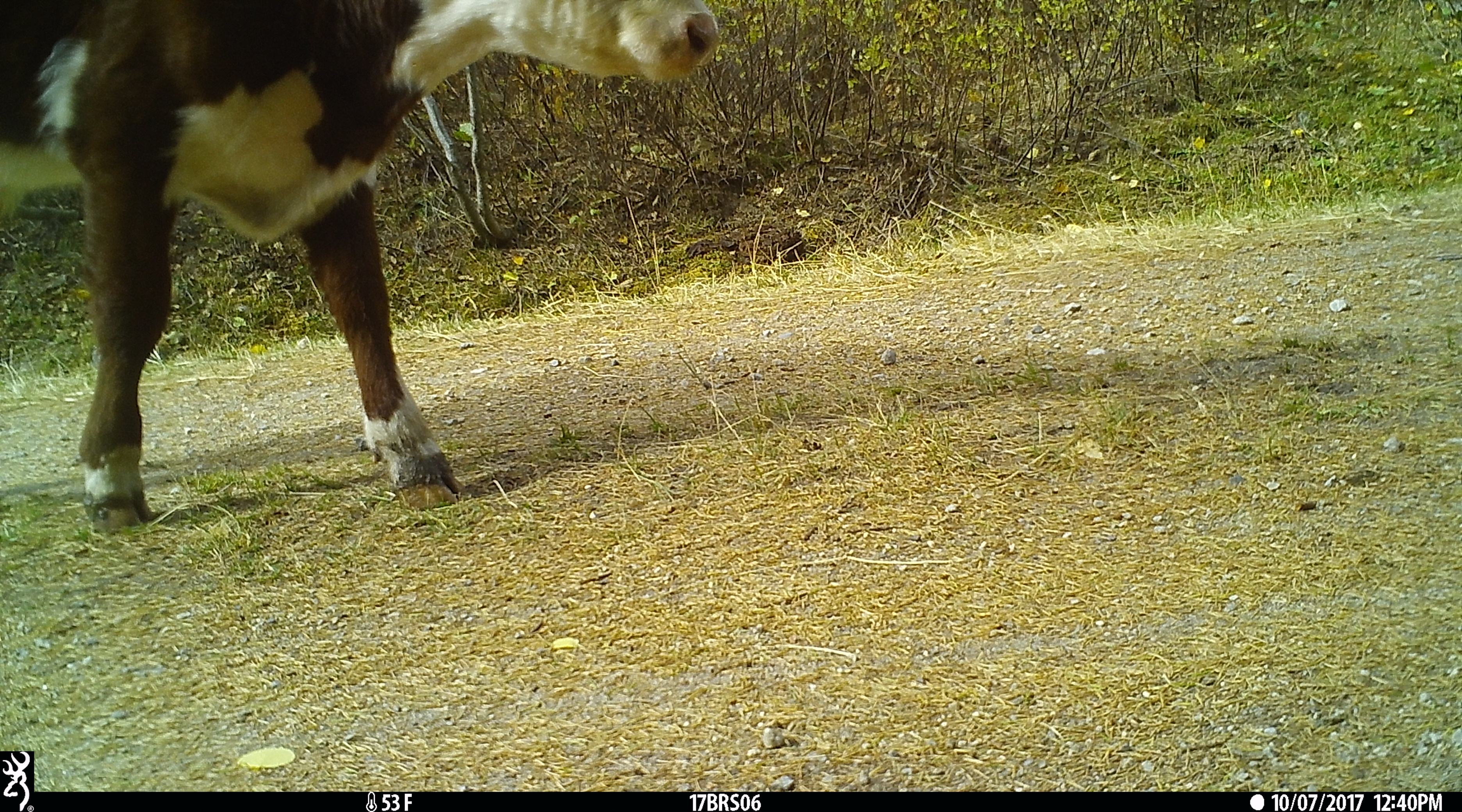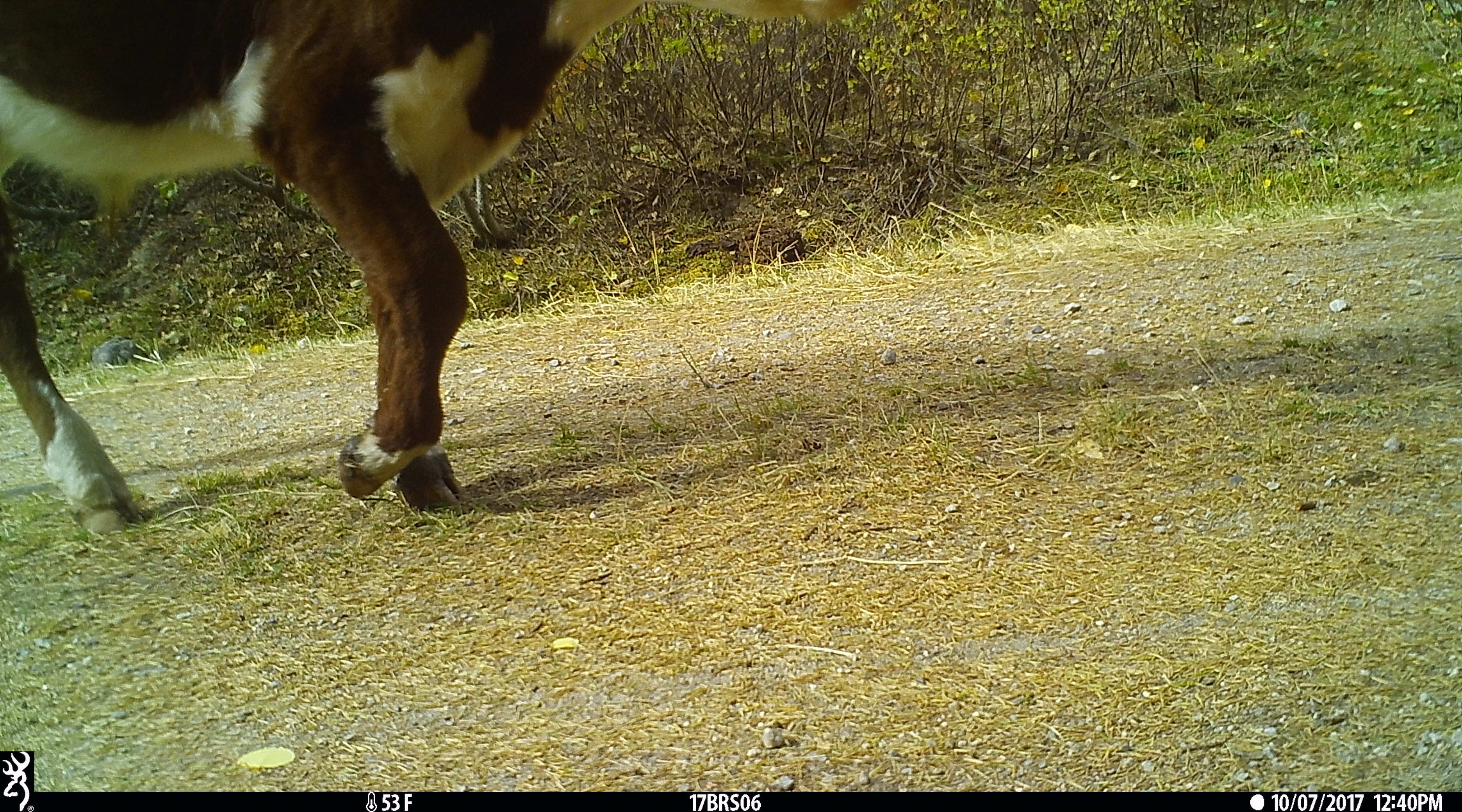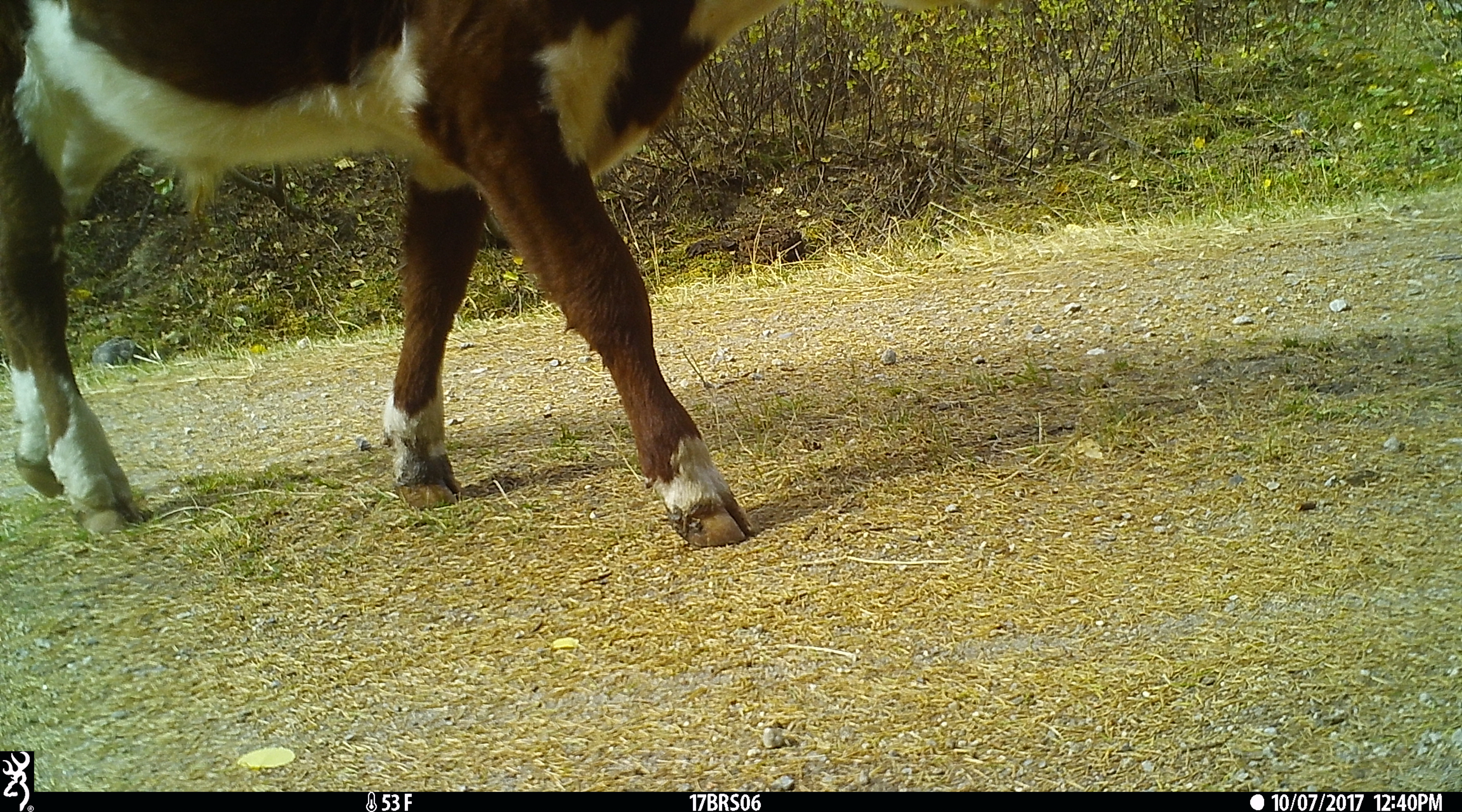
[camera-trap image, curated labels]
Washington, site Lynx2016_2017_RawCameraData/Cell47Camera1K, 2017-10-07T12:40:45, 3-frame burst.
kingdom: Animalia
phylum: Chordata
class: Mammalia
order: Artiodactyla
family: Bovidae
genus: Bos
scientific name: Bos taurus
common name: domestic cattle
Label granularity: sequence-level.